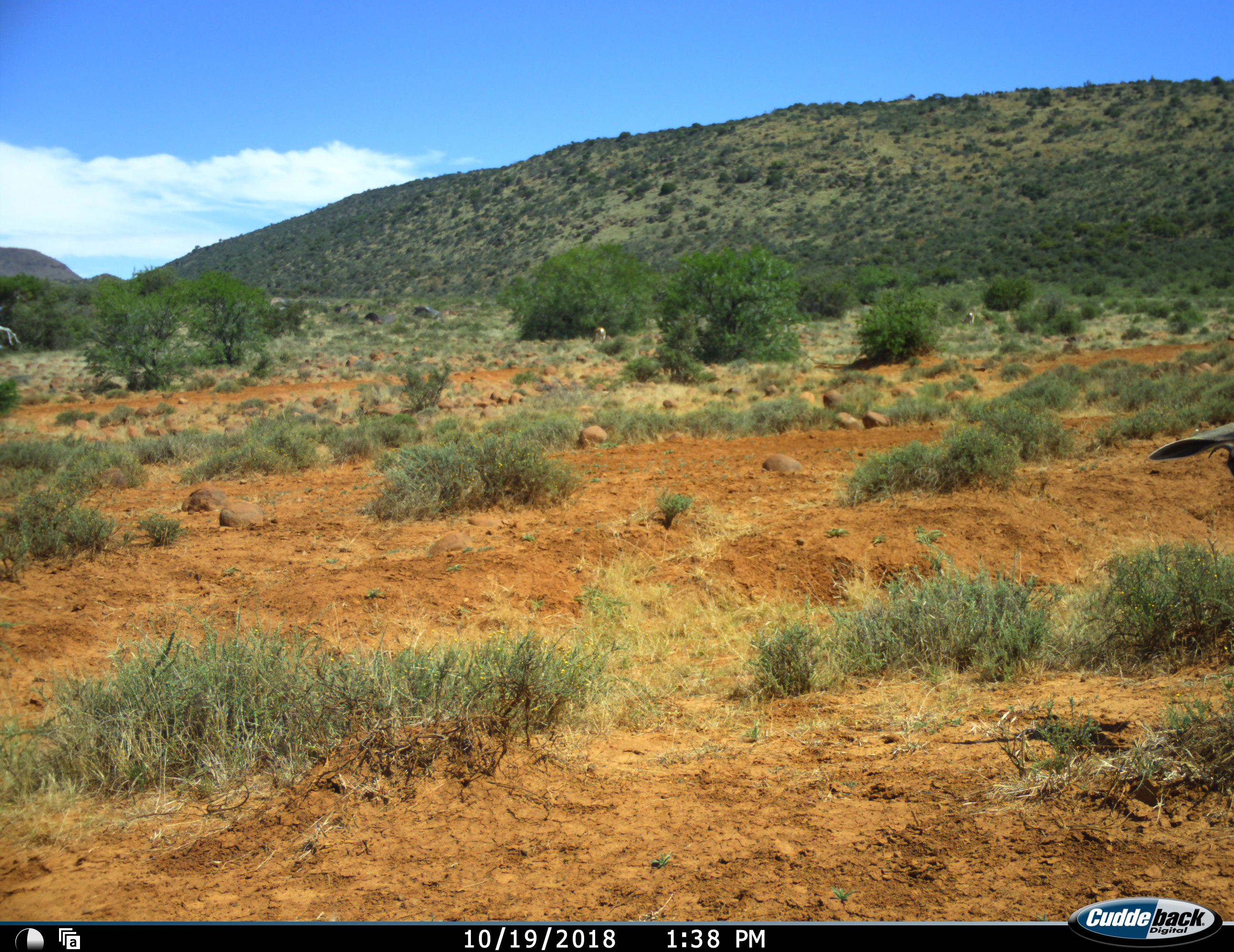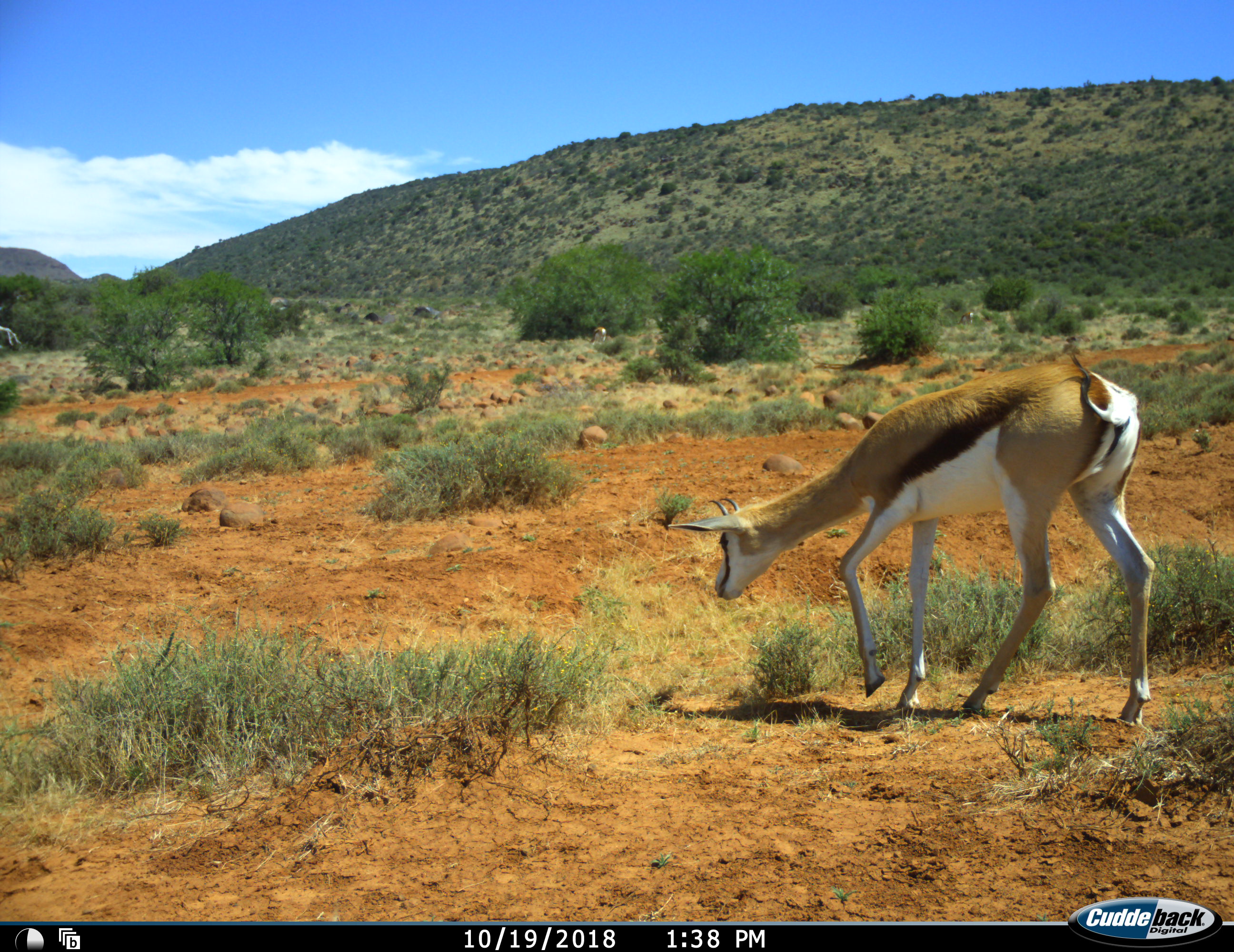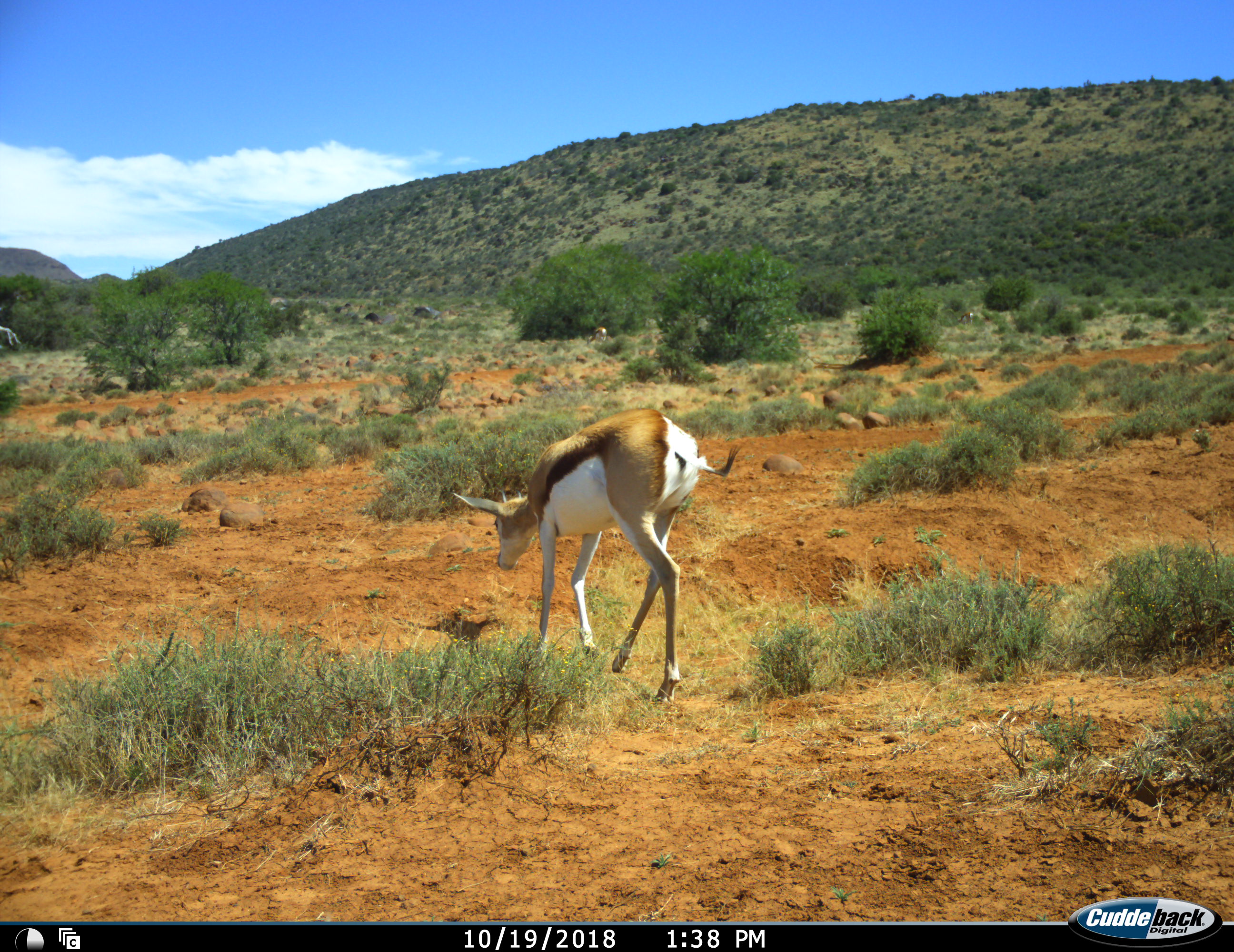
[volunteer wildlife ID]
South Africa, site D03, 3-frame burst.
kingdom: Animalia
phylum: Chordata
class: Mammalia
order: Artiodactyla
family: Bovidae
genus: Antidorcas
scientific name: Antidorcas marsupialis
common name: springbok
Springbok (Antidorcas marsupialis), count 1. Behavior (volunteer vote fractions): standing 22%, resting 0%, moving 100%, interacting 0%. Young present (vote fraction): 0%. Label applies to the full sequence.